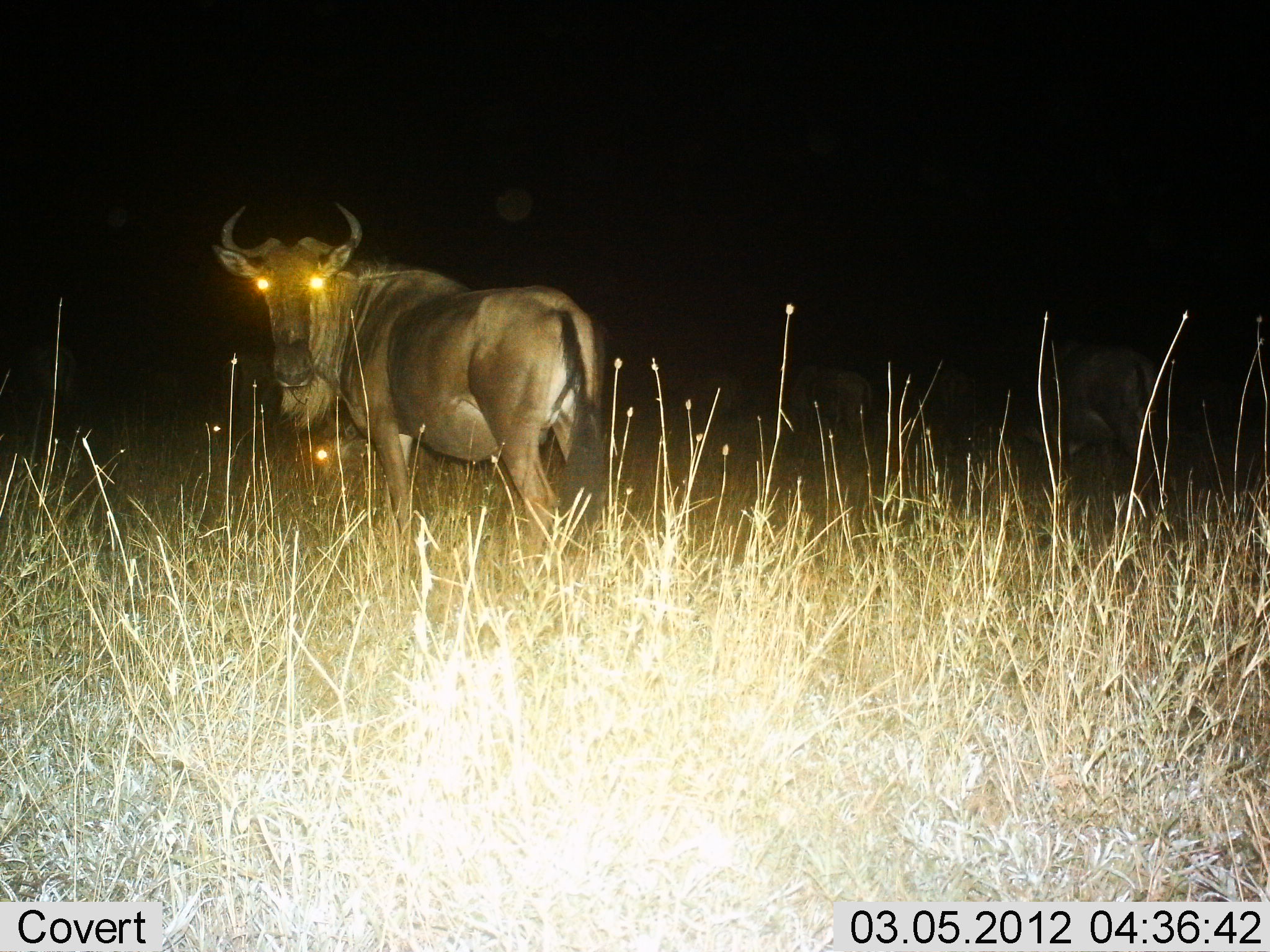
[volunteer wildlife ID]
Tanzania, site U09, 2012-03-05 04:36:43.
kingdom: Animalia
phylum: Chordata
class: Mammalia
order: Artiodactyla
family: Bovidae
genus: Connochaetes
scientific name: Connochaetes taurinus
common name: blue wildebeest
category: wildebeest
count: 2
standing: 100%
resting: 33%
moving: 0%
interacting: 0%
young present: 0%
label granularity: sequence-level